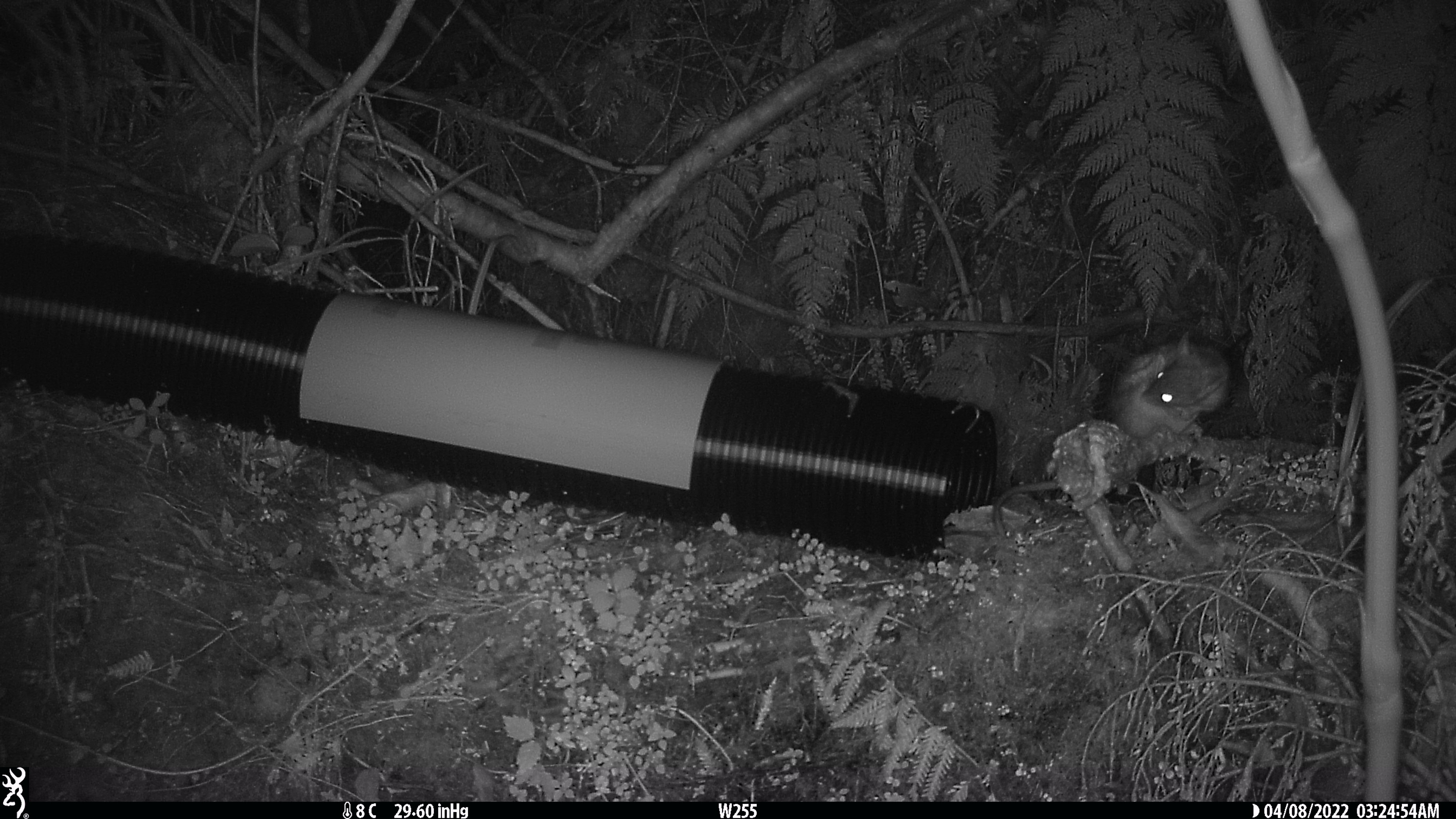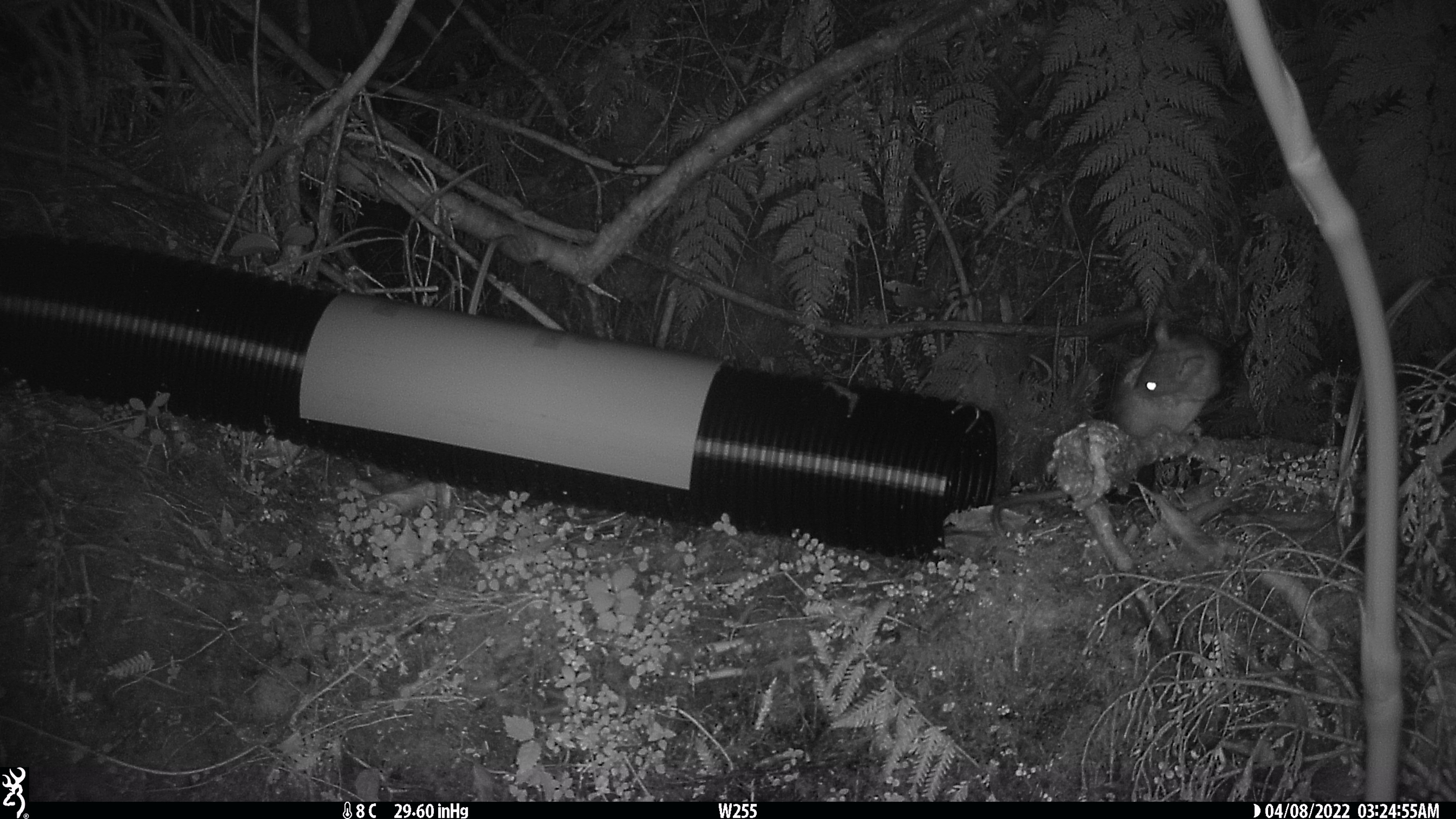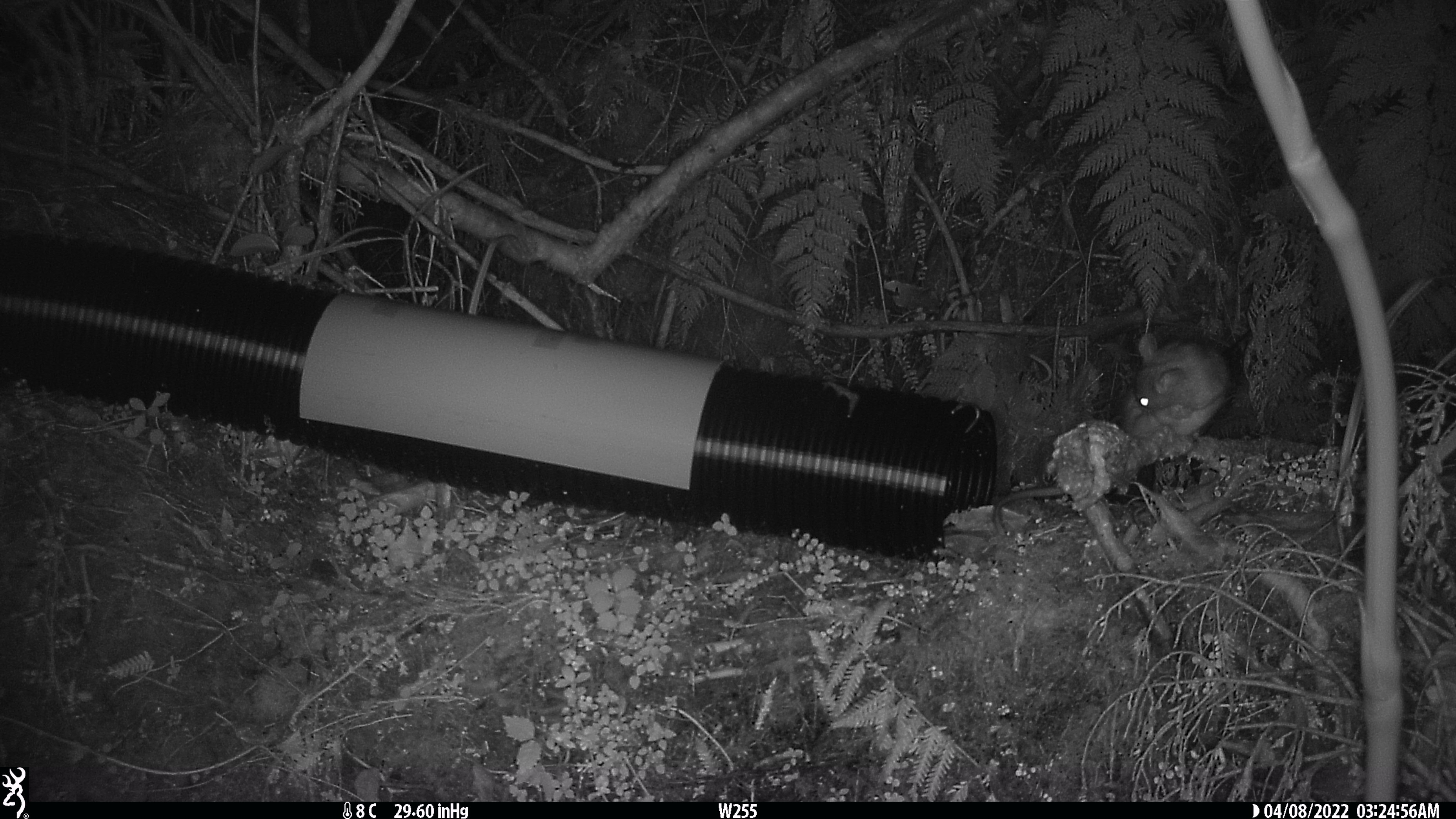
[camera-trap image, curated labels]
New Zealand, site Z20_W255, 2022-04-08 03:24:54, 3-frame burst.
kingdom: Animalia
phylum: Chordata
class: Mammalia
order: Rodentia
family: Muridae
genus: Rattus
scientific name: Rattus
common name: rat